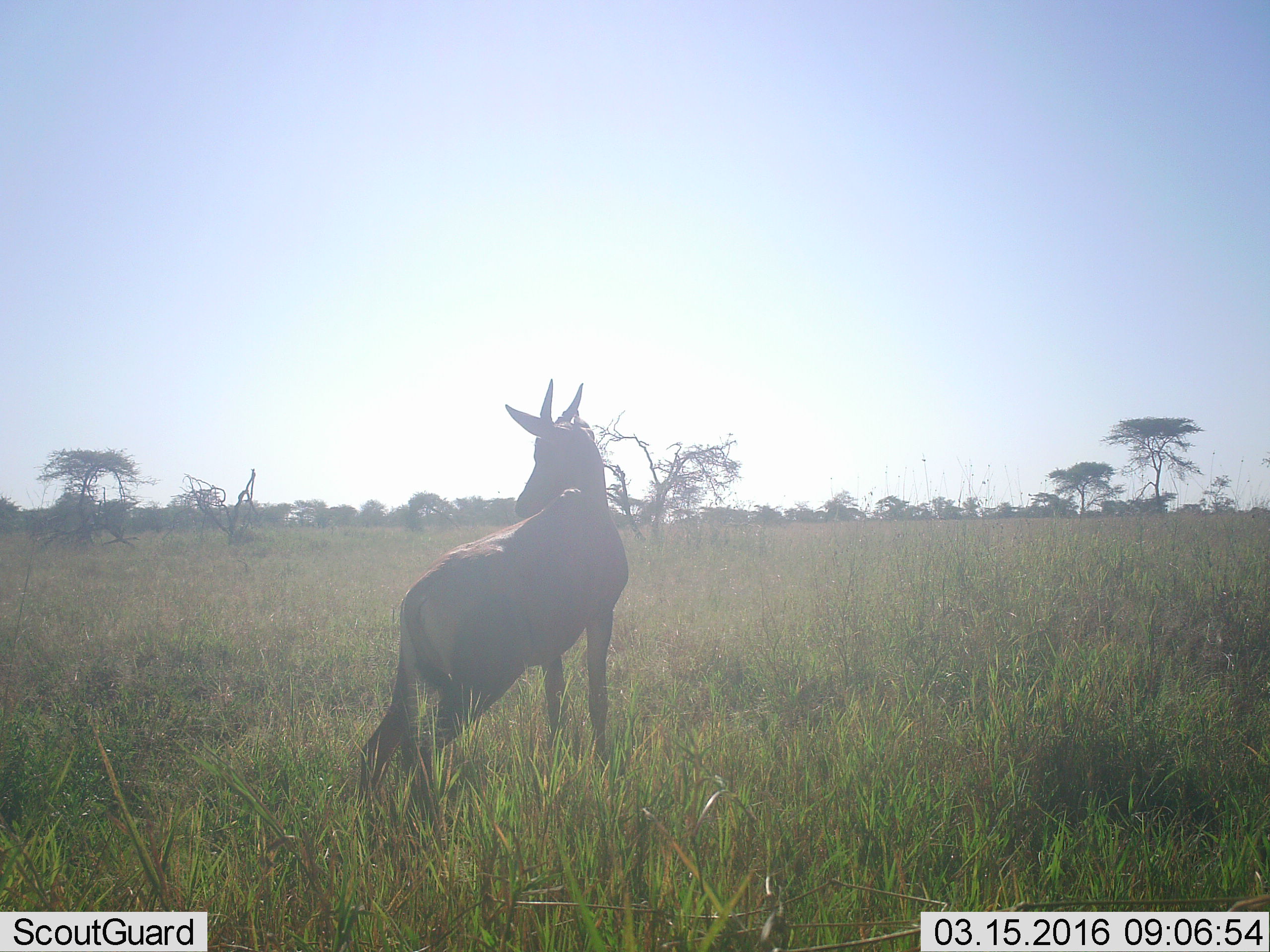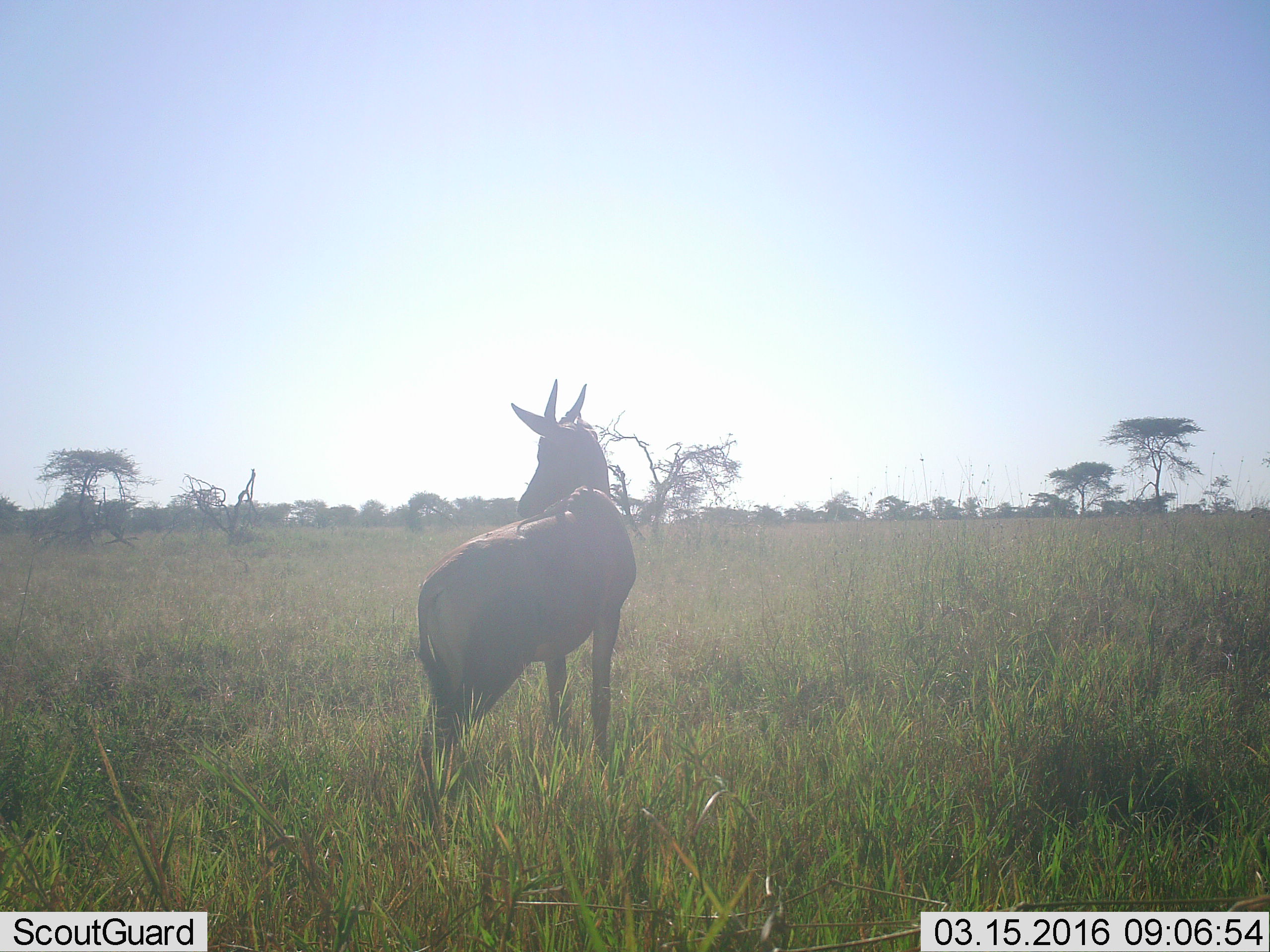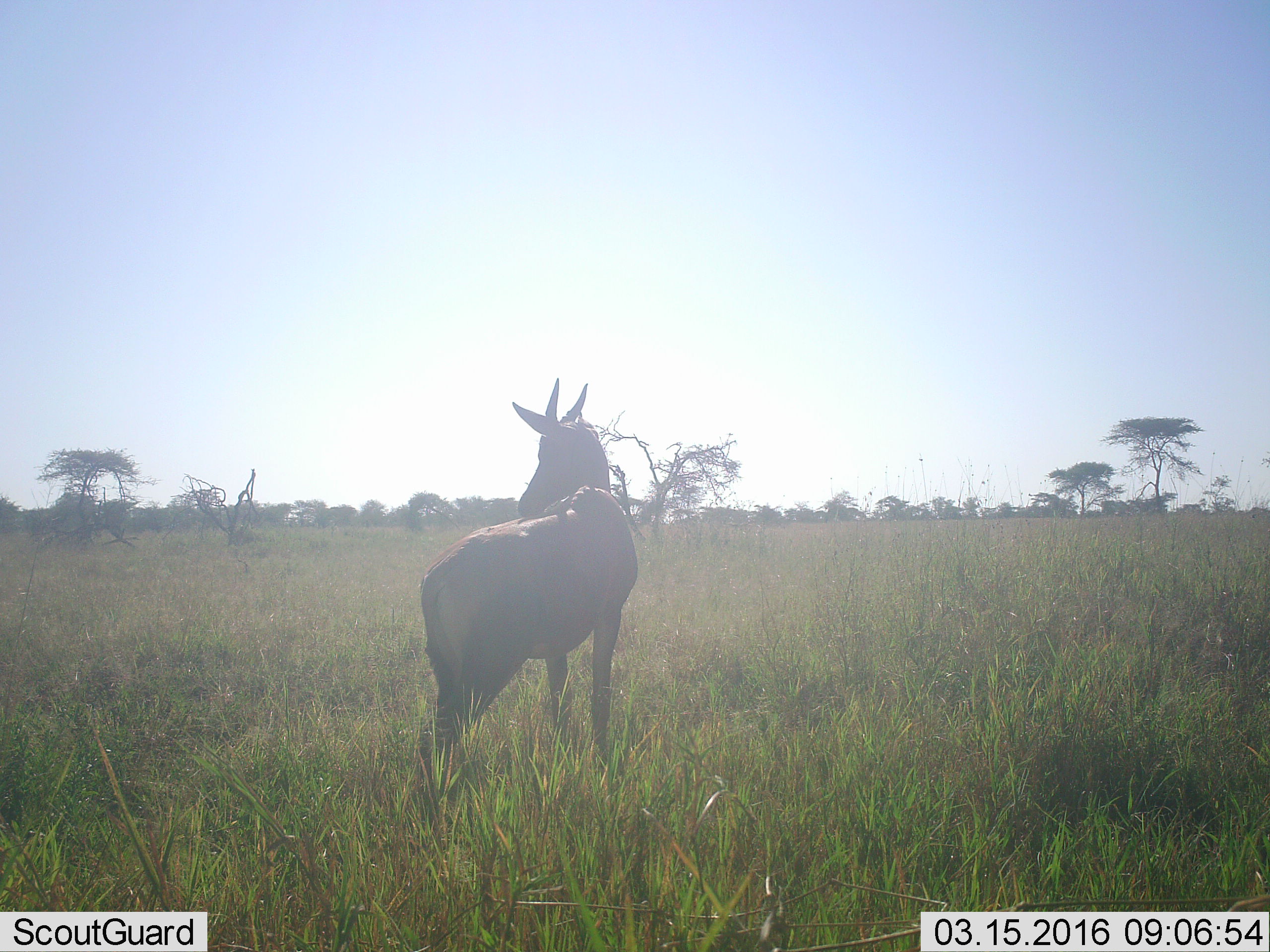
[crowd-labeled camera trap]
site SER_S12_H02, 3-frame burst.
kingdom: Animalia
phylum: Chordata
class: Mammalia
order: Artiodactyla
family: Bovidae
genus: Damaliscus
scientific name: Damaliscus lunatus jimela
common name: topi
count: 1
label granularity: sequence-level